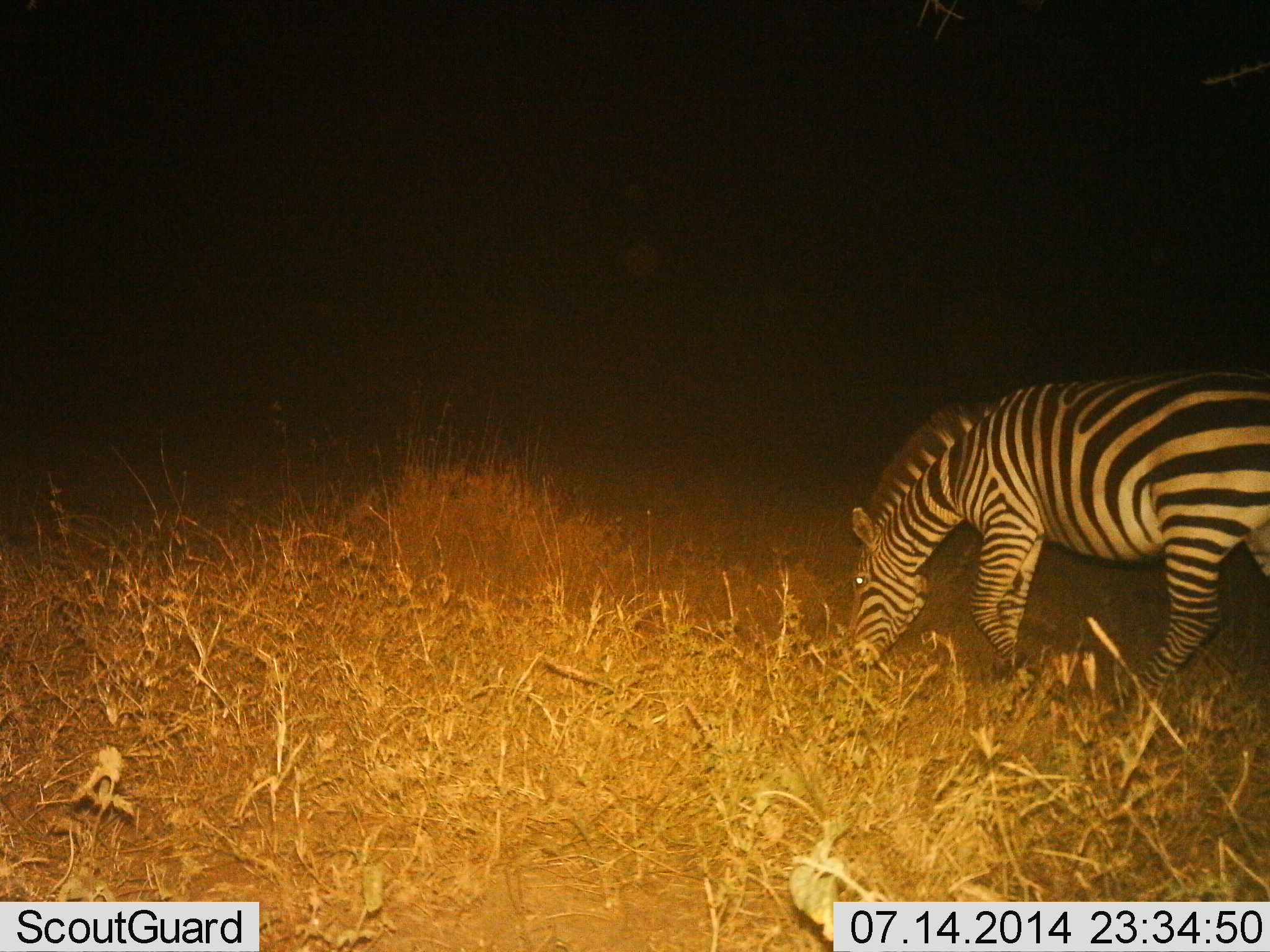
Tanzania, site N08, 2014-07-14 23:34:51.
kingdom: Animalia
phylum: Chordata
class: Mammalia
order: Perissodactyla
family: Equidae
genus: Equus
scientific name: Equus quagga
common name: plains zebra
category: zebra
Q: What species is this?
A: Zebra (plains zebra) (Equus quagga).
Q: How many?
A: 1.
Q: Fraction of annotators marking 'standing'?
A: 10%.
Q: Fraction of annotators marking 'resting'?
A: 0%.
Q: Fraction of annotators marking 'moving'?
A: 20%.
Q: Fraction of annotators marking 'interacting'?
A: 0%.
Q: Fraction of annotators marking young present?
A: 0%.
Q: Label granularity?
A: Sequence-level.